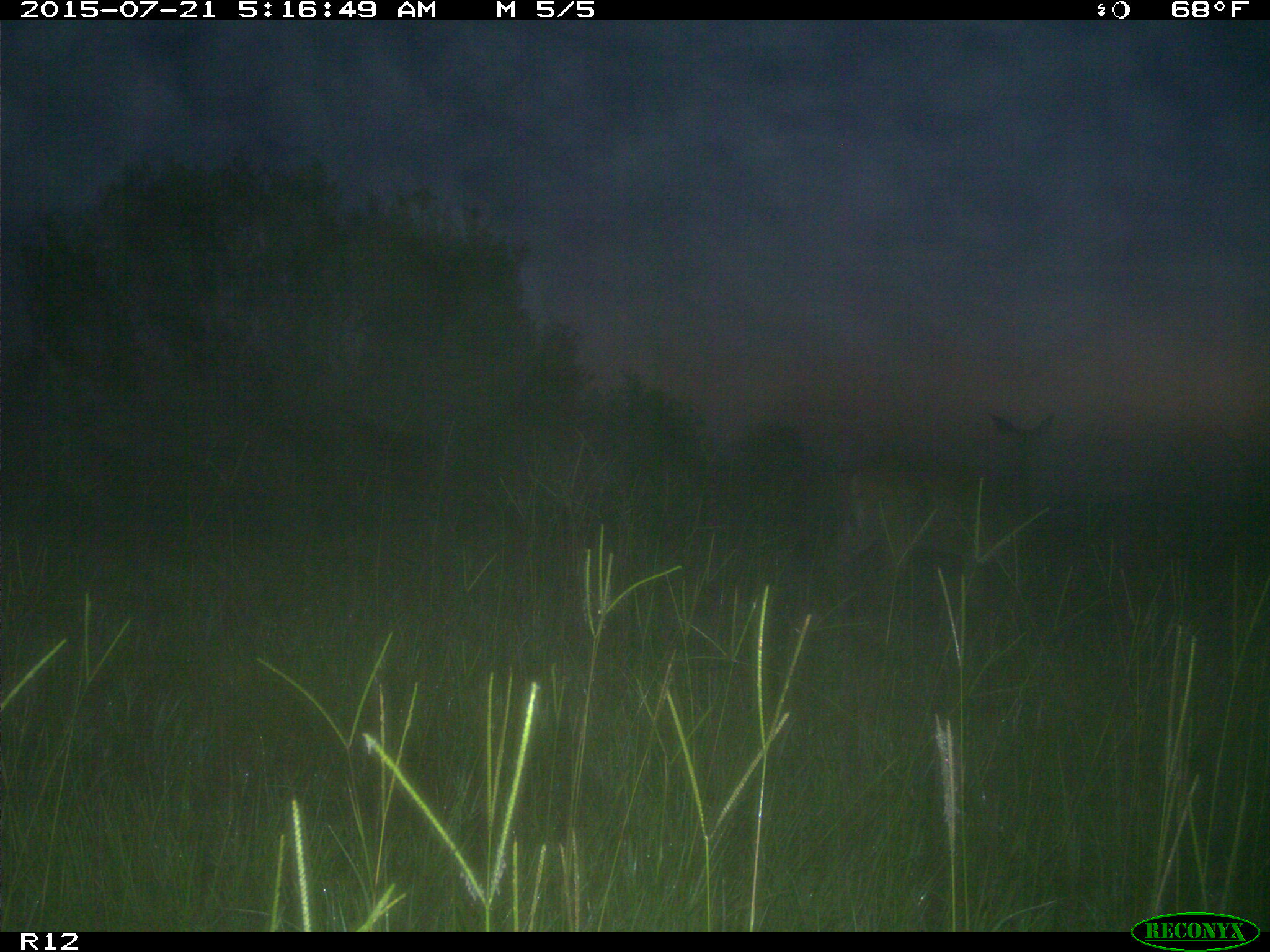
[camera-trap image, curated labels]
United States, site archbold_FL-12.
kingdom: Animalia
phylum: Chordata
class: Mammalia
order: Artiodactyla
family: Cervidae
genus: Odocoileus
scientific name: Odocoileus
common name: deer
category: unidentified deer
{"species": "unidentified deer (deer) (Odocoileus)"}